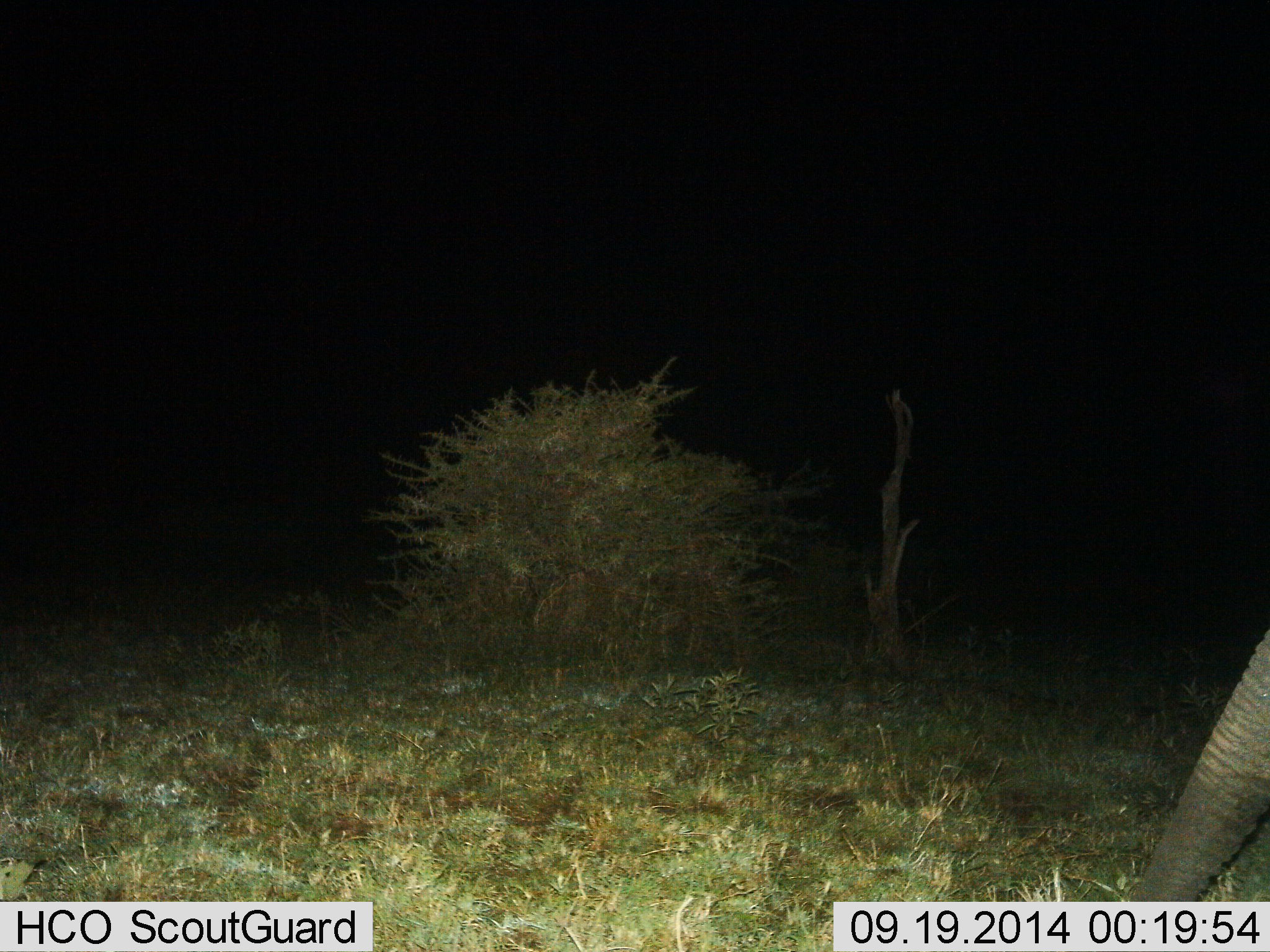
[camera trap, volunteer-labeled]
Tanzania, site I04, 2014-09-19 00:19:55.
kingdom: Animalia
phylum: Chordata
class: Mammalia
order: Proboscidea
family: Elephantidae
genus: Loxodonta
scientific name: Loxodonta africana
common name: african bush elephant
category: elephant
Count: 1.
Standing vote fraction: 60%.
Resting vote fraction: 0%.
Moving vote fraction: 40%.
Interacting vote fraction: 0%.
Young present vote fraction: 0%.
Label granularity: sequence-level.